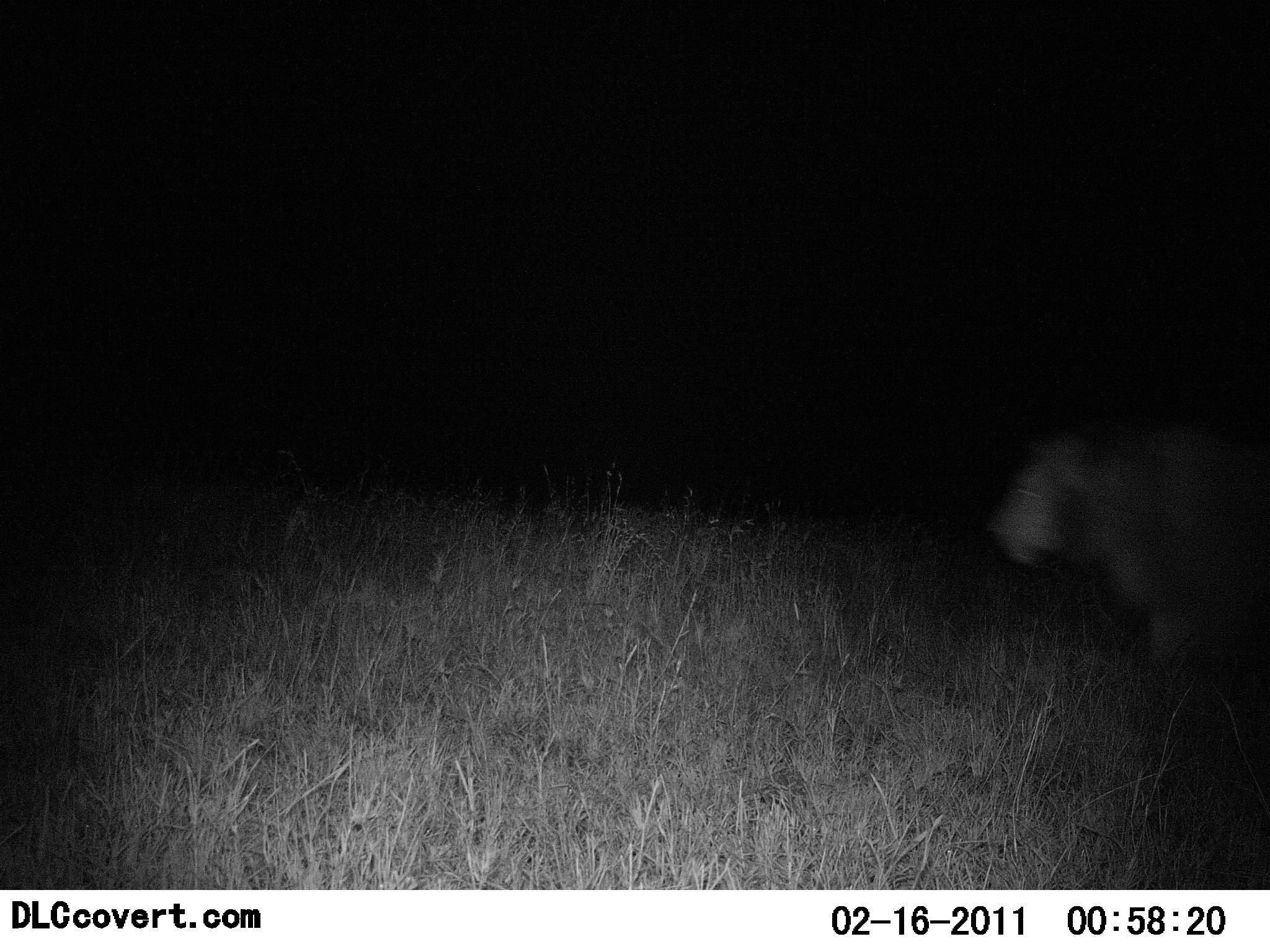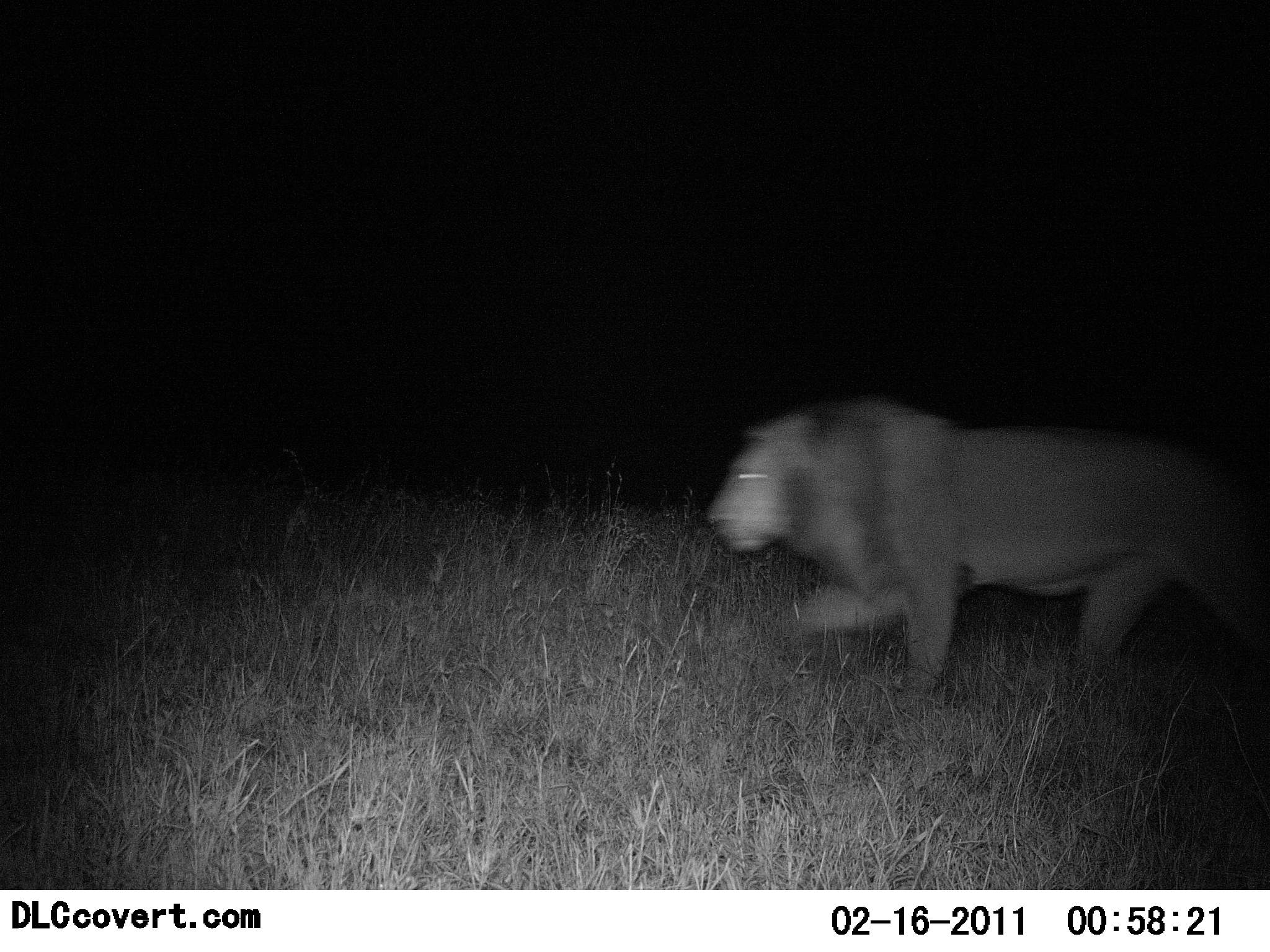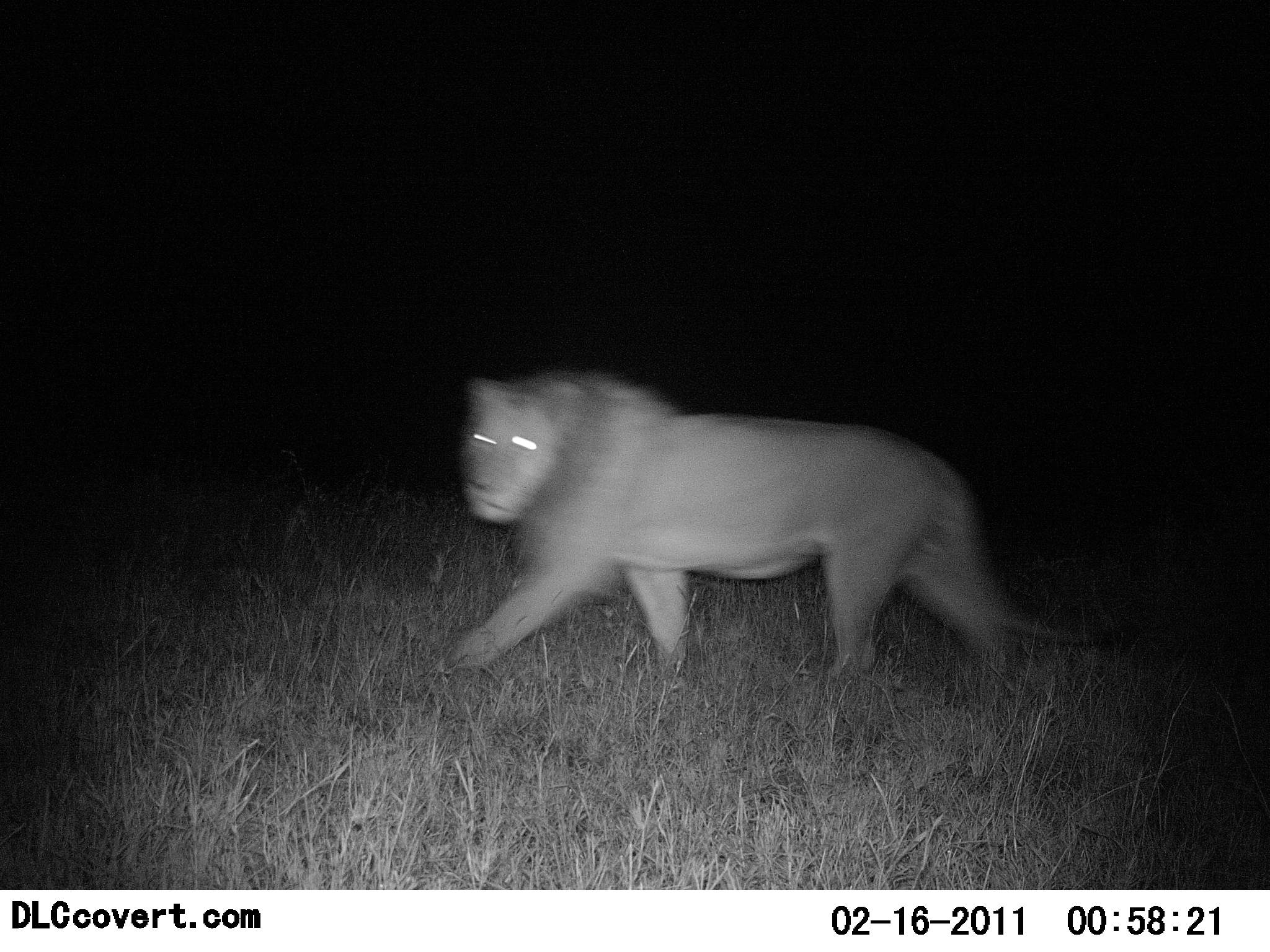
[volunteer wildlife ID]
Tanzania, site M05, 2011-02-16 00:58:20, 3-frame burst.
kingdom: Animalia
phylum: Chordata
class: Mammalia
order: Carnivora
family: Felidae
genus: Panthera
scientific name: Panthera leo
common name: lion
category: lionmale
Lionmale (lion) (Panthera leo), count 1. Behavior (volunteer vote fractions): standing 8%, resting 0%, moving 100%, interacting 0%. Young present (vote fraction): 8%. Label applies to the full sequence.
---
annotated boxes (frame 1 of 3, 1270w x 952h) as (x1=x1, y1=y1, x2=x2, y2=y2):
animal: (x1=993, y1=420, x2=1270, y2=679)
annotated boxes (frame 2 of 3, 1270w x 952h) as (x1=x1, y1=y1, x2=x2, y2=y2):
animal: (x1=705, y1=396, x2=1269, y2=712)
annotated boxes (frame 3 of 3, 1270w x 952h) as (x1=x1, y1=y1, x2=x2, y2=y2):
animal: (x1=446, y1=370, x2=1118, y2=751)